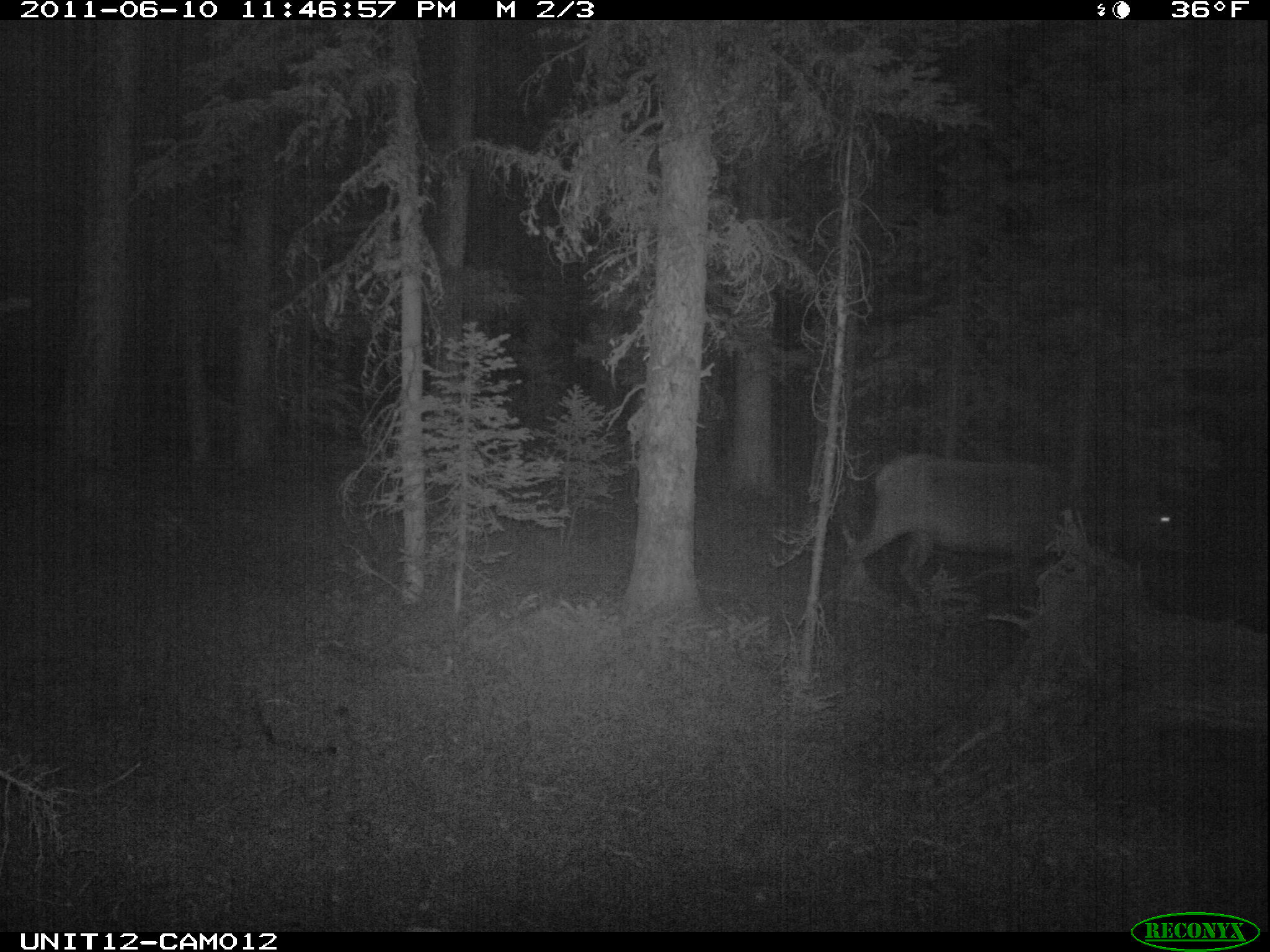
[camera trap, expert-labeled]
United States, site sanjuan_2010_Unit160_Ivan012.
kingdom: Animalia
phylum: Chordata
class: Mammalia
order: Artiodactyla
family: Cervidae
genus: Cervus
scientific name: Cervus elaphus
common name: red deer